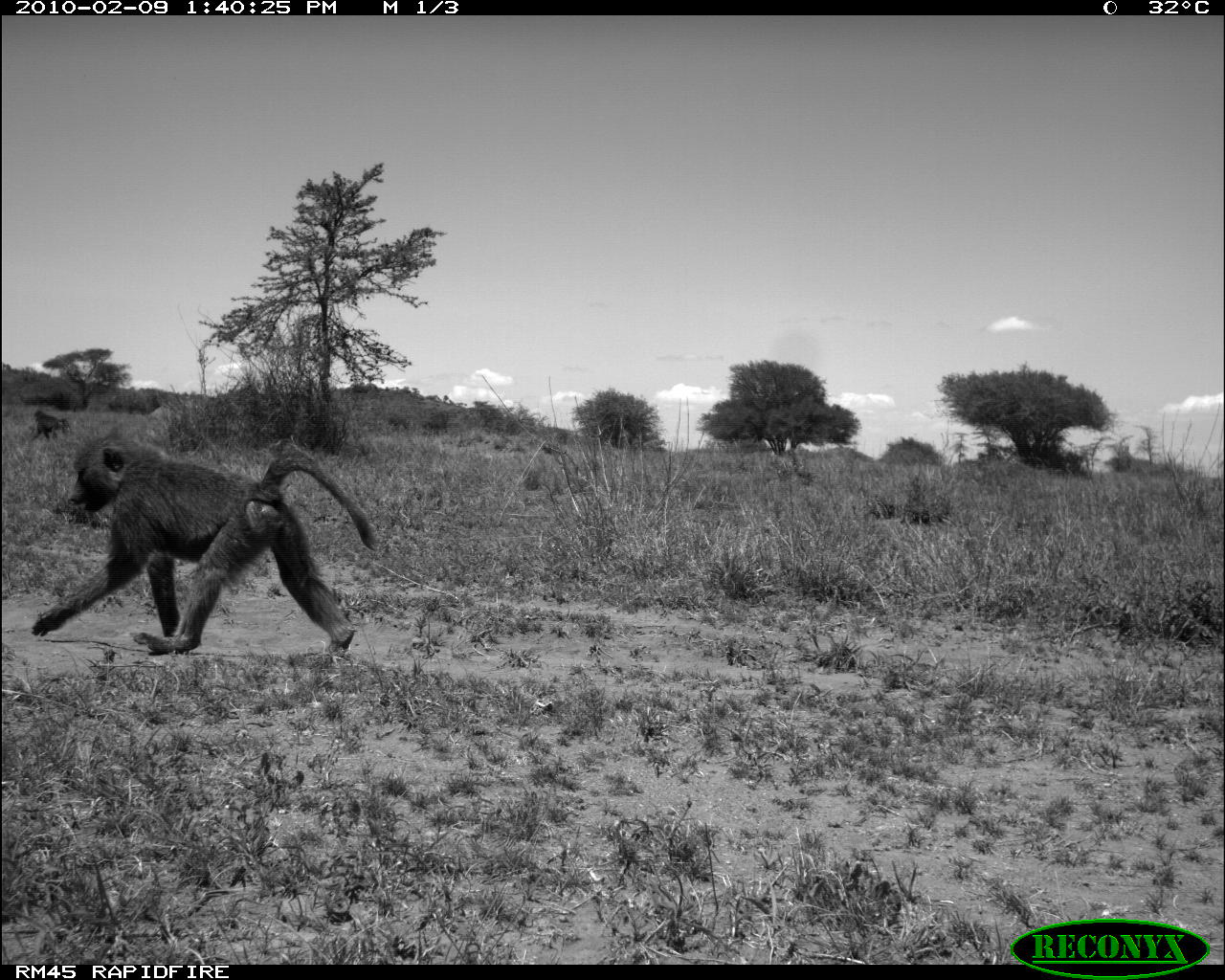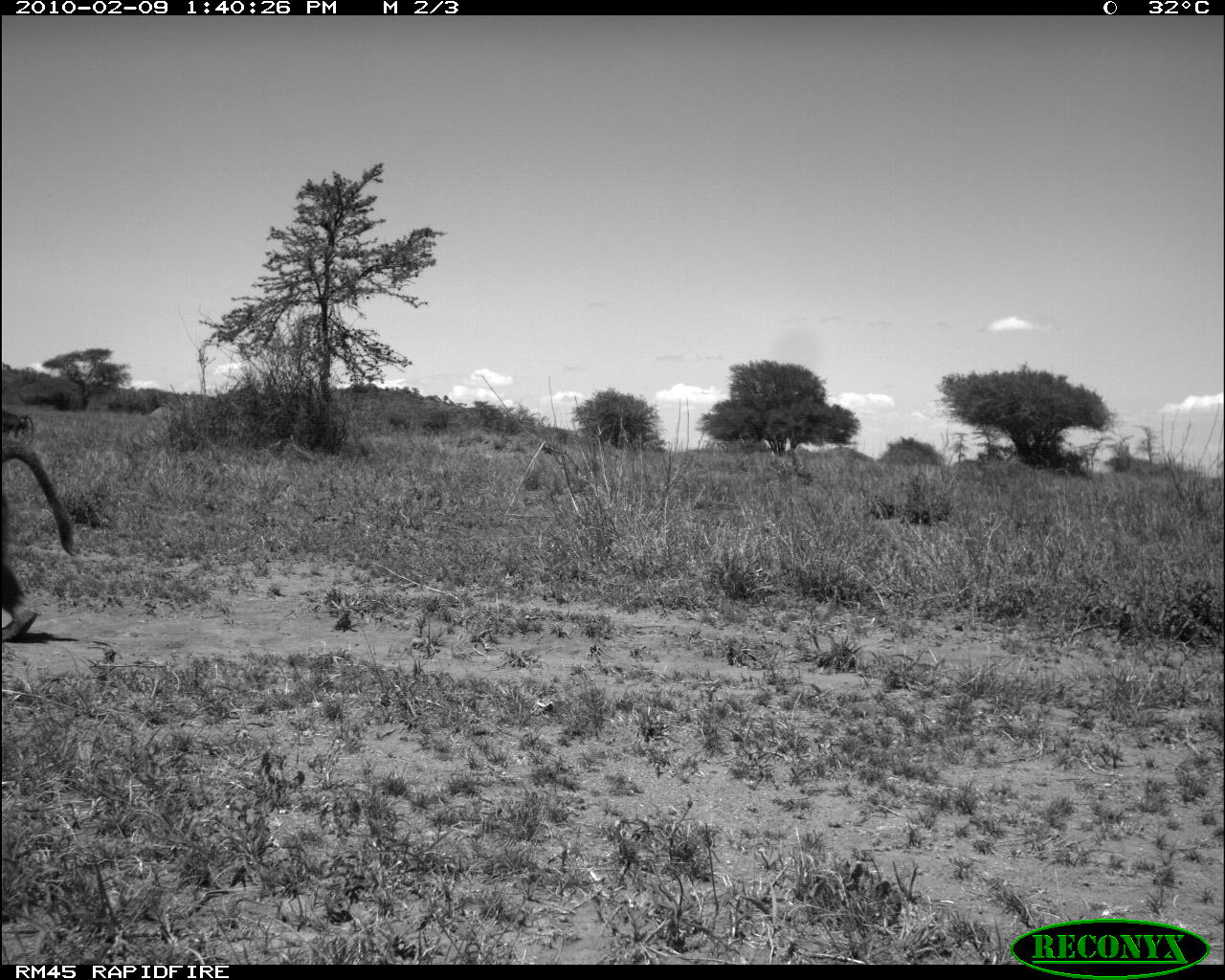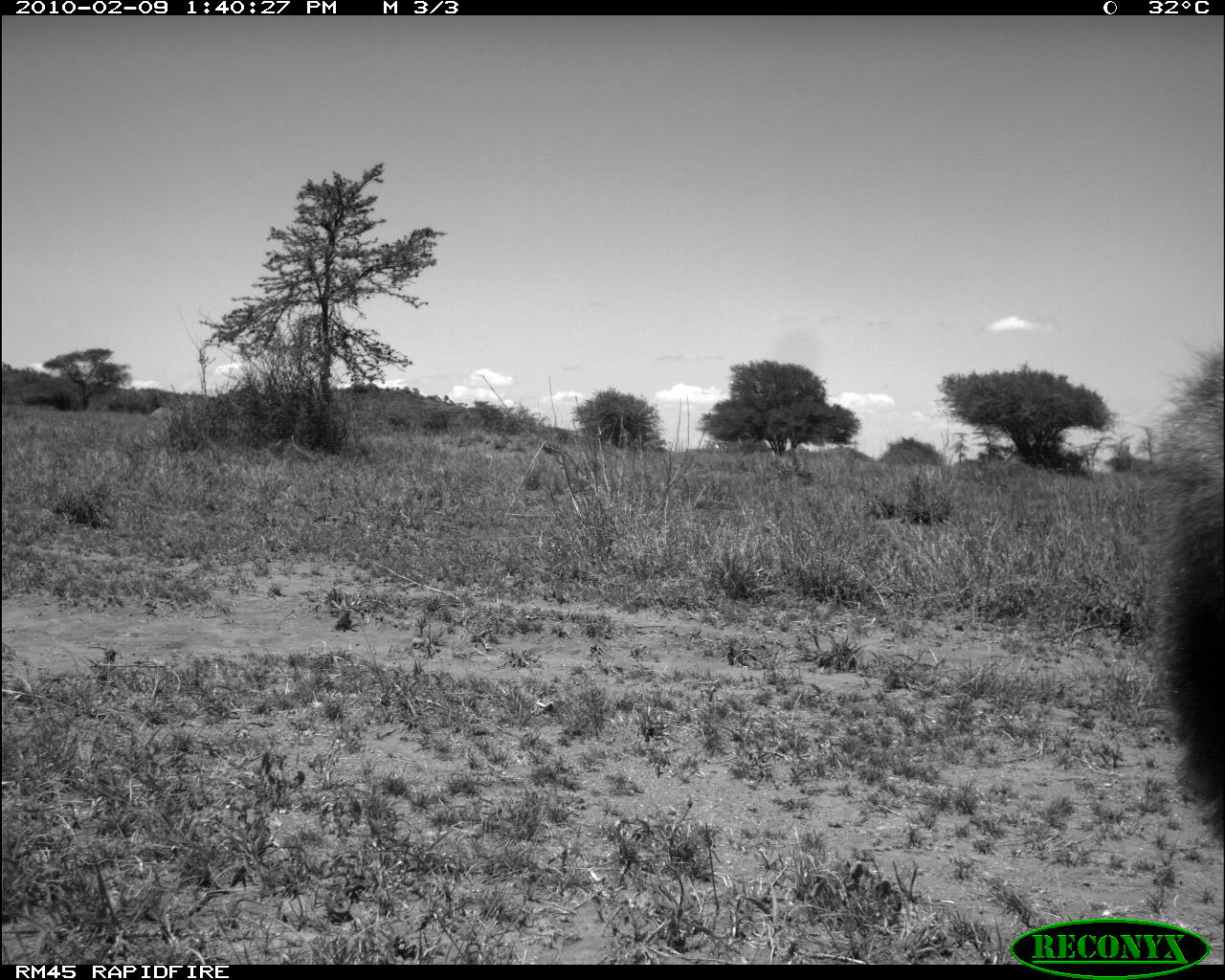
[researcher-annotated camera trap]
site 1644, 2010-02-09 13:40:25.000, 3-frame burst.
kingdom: Animalia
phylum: Chordata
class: Mammalia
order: Primates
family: Cercopithecidae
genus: Papio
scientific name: Papio anubis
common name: olive baboon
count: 1